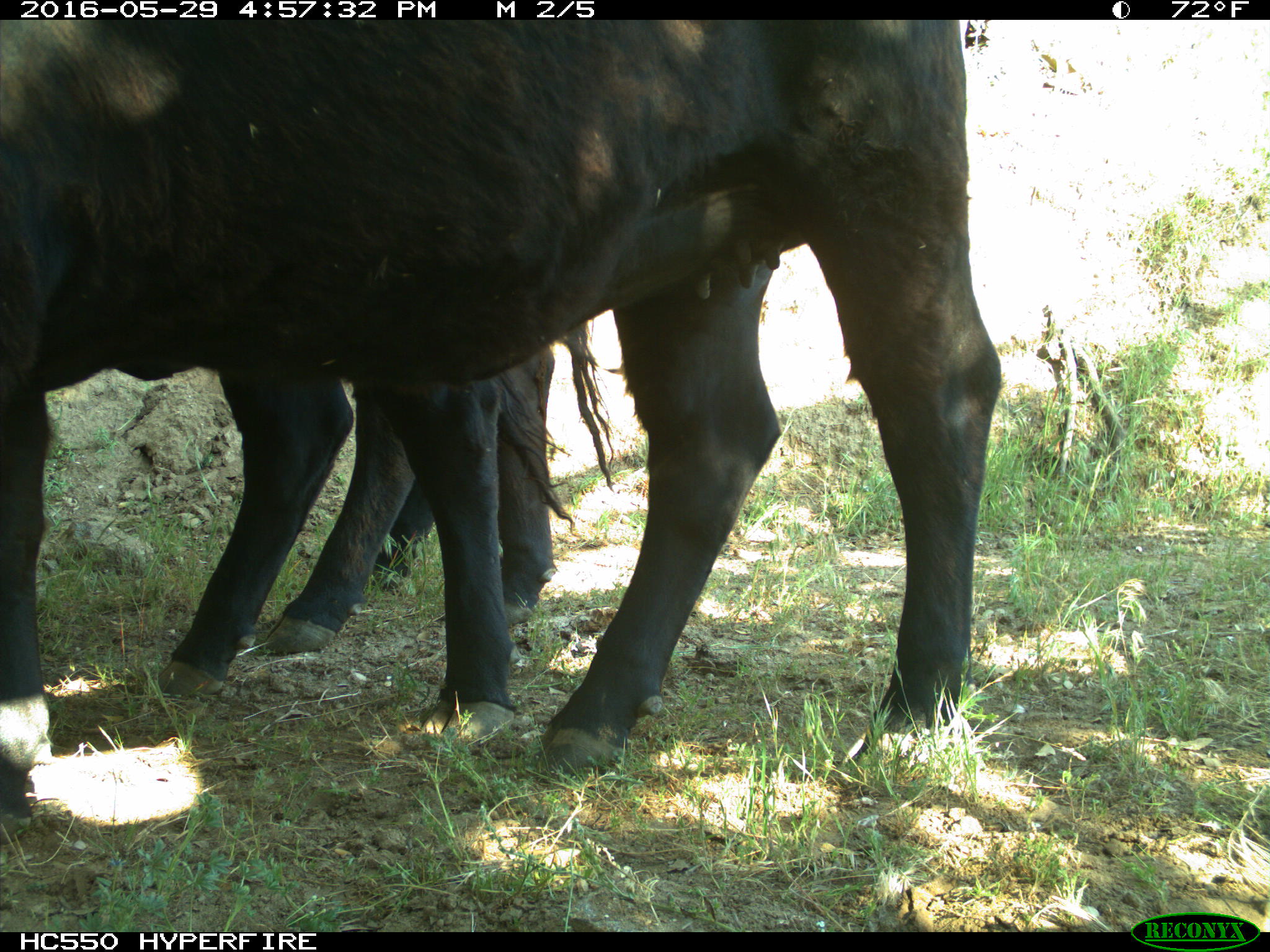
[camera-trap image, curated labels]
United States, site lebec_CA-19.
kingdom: Animalia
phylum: Chordata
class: Mammalia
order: Artiodactyla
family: Bovidae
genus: Bos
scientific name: Bos taurus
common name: domestic cow